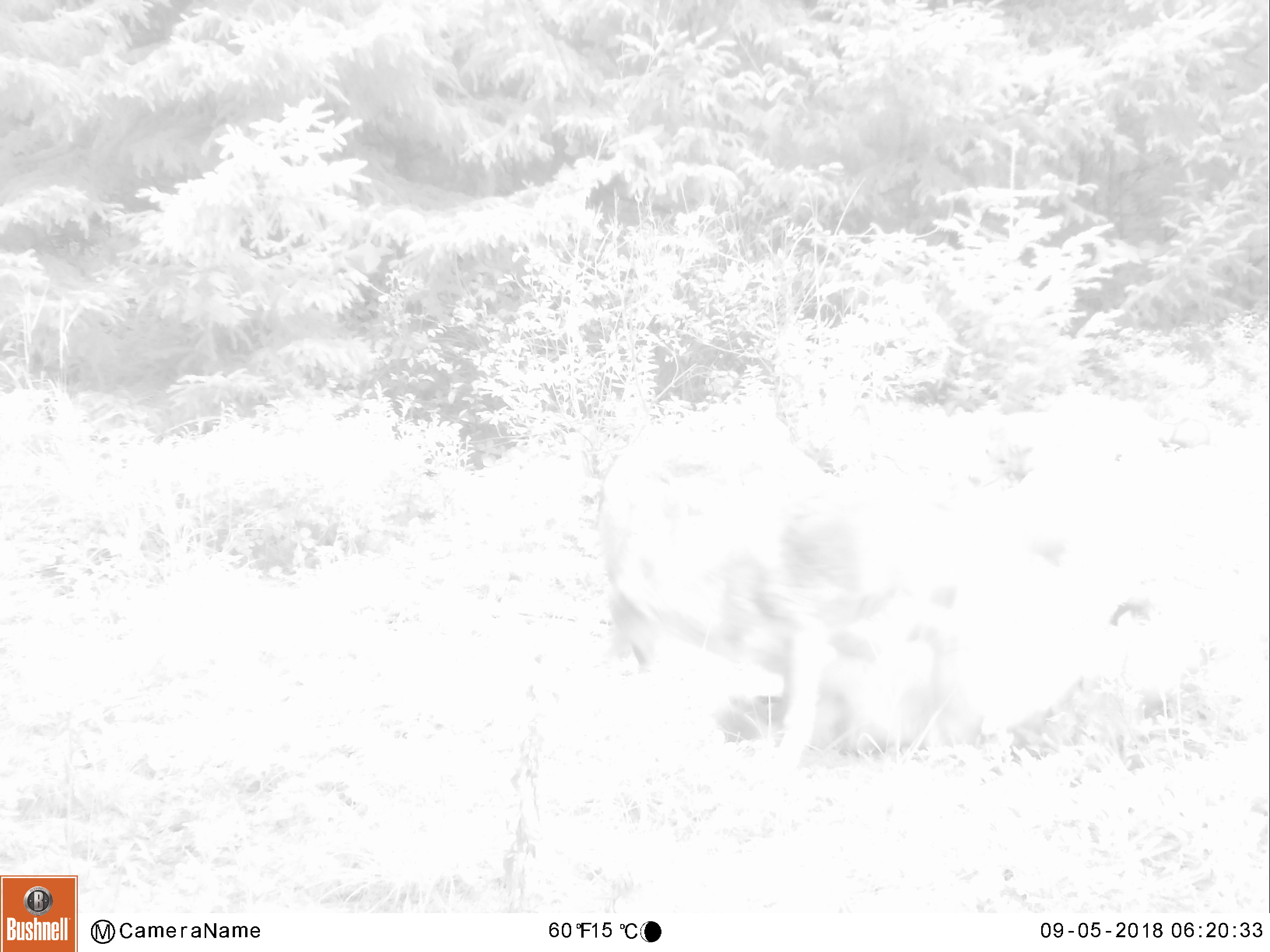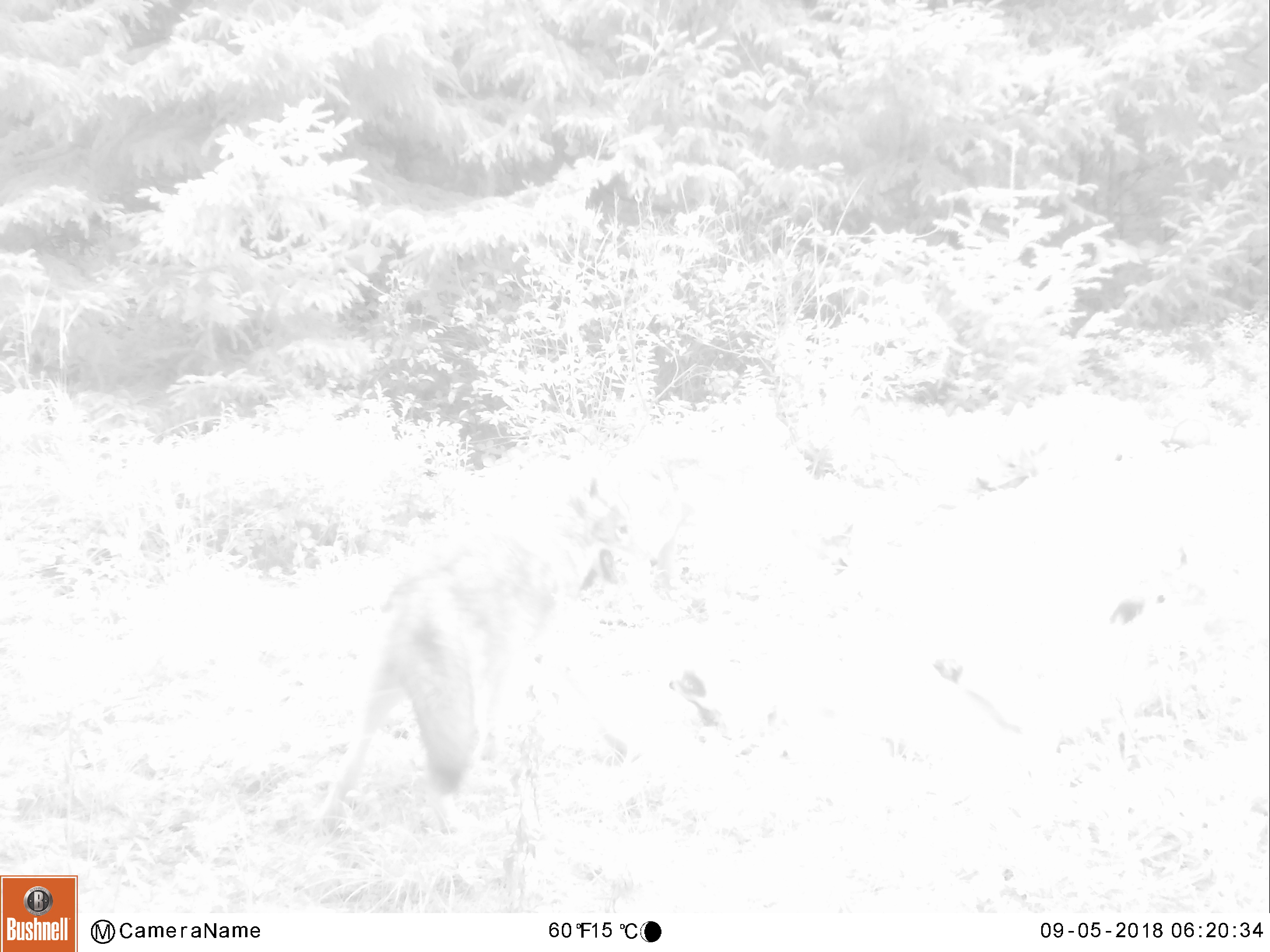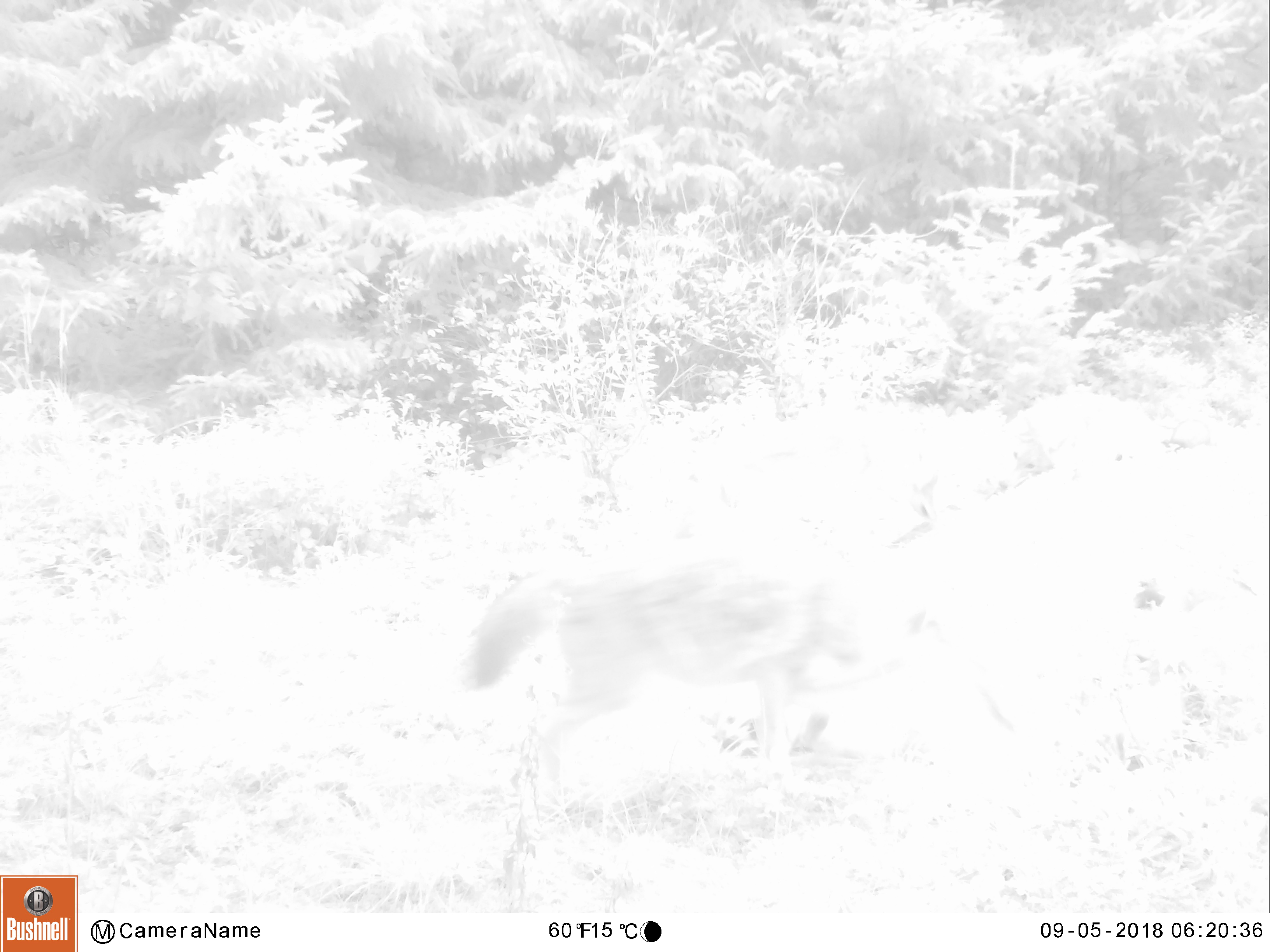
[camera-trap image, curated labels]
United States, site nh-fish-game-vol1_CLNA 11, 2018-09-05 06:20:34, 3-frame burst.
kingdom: Animalia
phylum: Chordata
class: Mammalia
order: Carnivora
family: Canidae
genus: Canis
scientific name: Canis latrans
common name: coyote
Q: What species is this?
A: Coyote (Canis latrans).